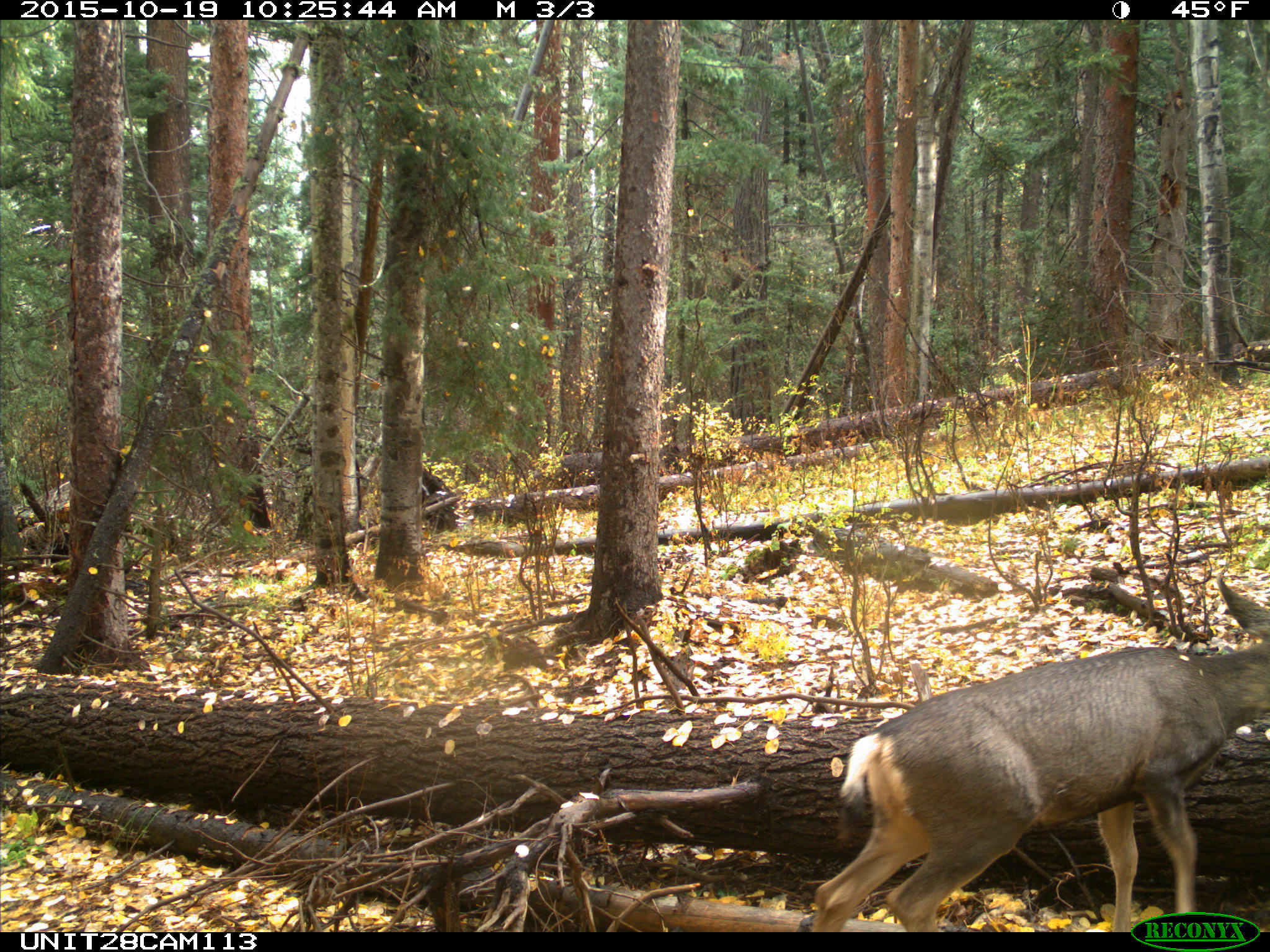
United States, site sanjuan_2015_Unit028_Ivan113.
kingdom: Animalia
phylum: Chordata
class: Mammalia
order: Artiodactyla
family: Cervidae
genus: Odocoileus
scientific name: Odocoileus hemionus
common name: mule deer